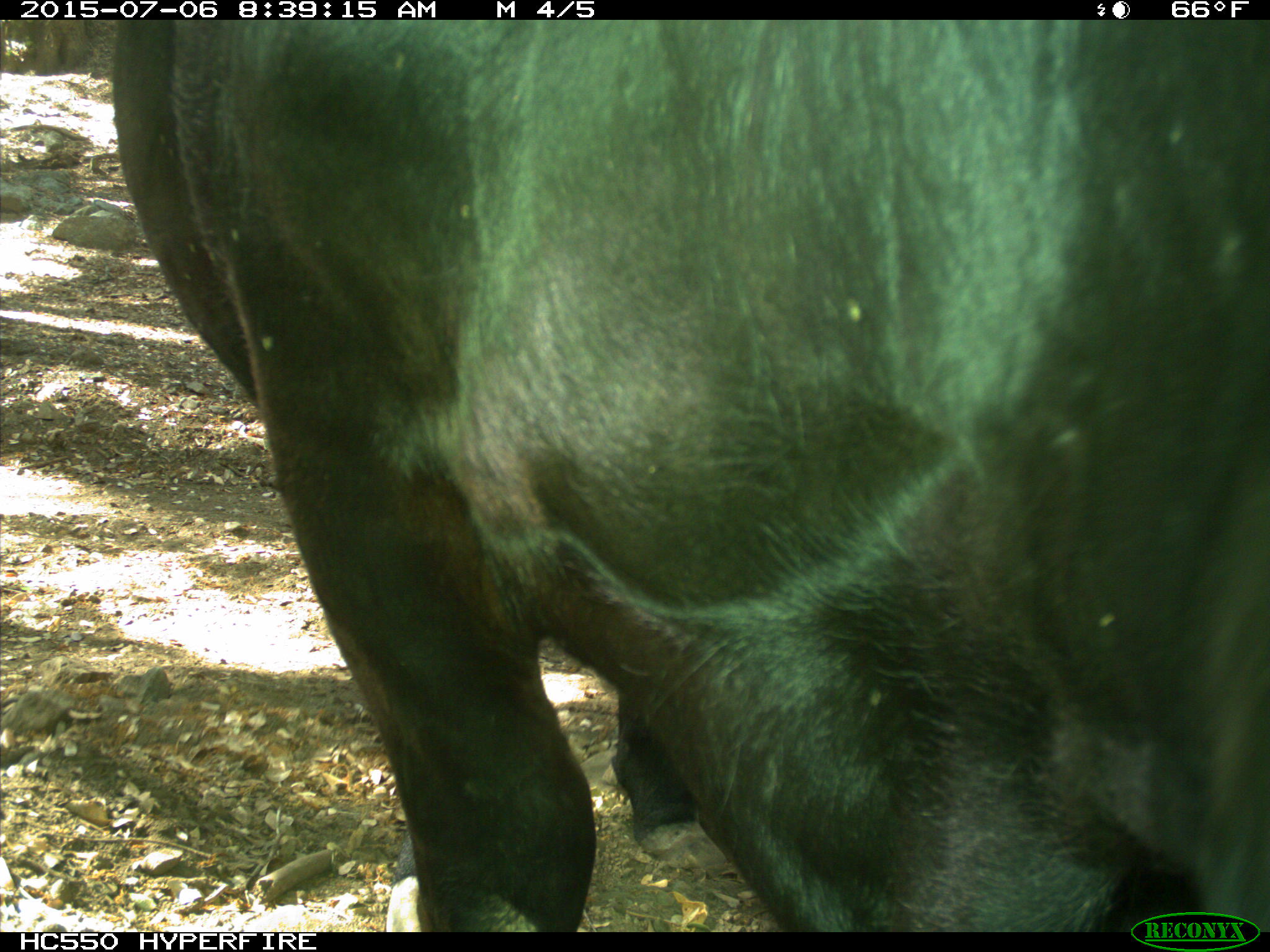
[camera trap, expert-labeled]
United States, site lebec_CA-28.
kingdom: Animalia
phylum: Chordata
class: Mammalia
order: Artiodactyla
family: Bovidae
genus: Bos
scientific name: Bos taurus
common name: domestic cow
Bos taurus (domestic cow).